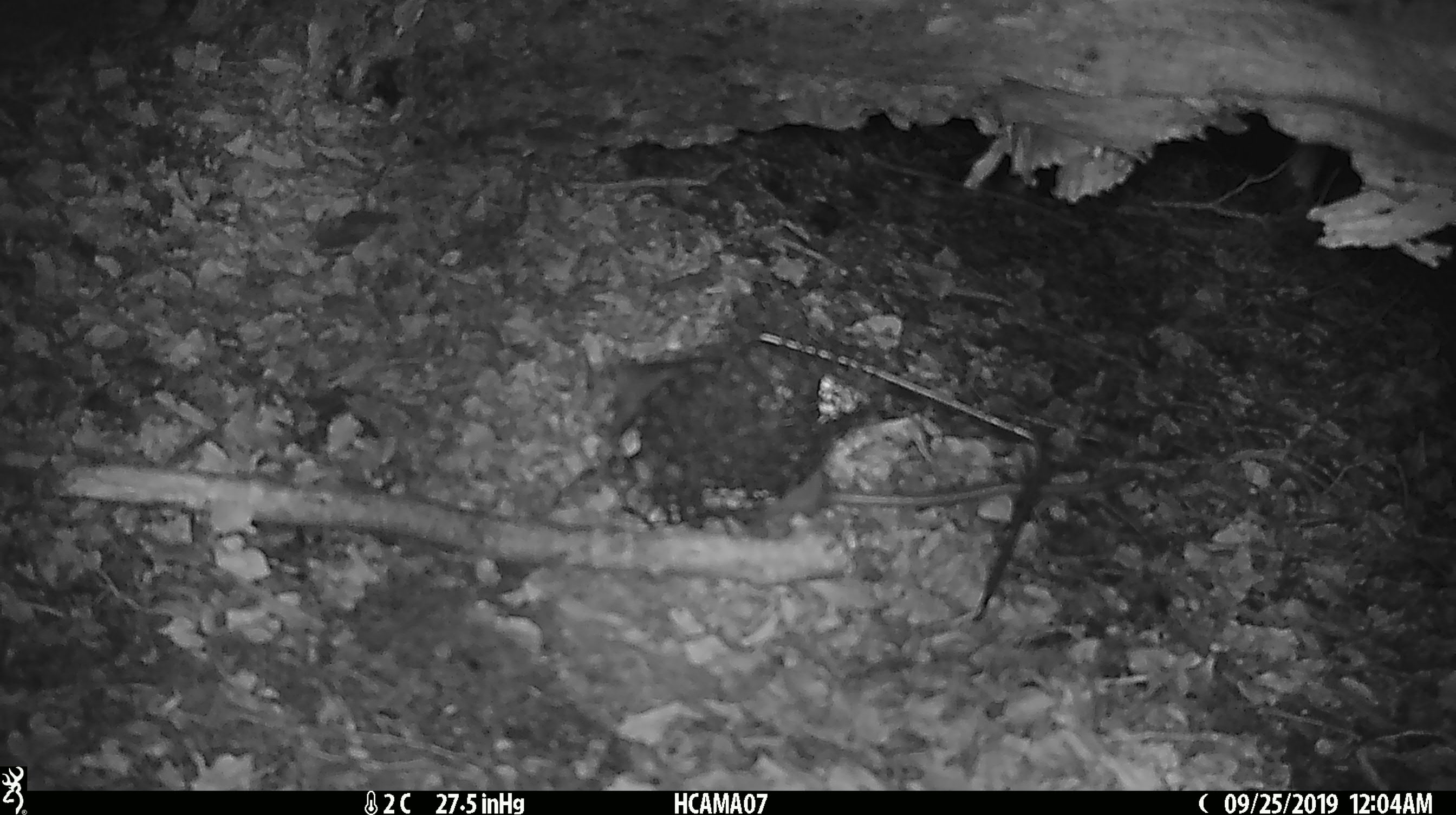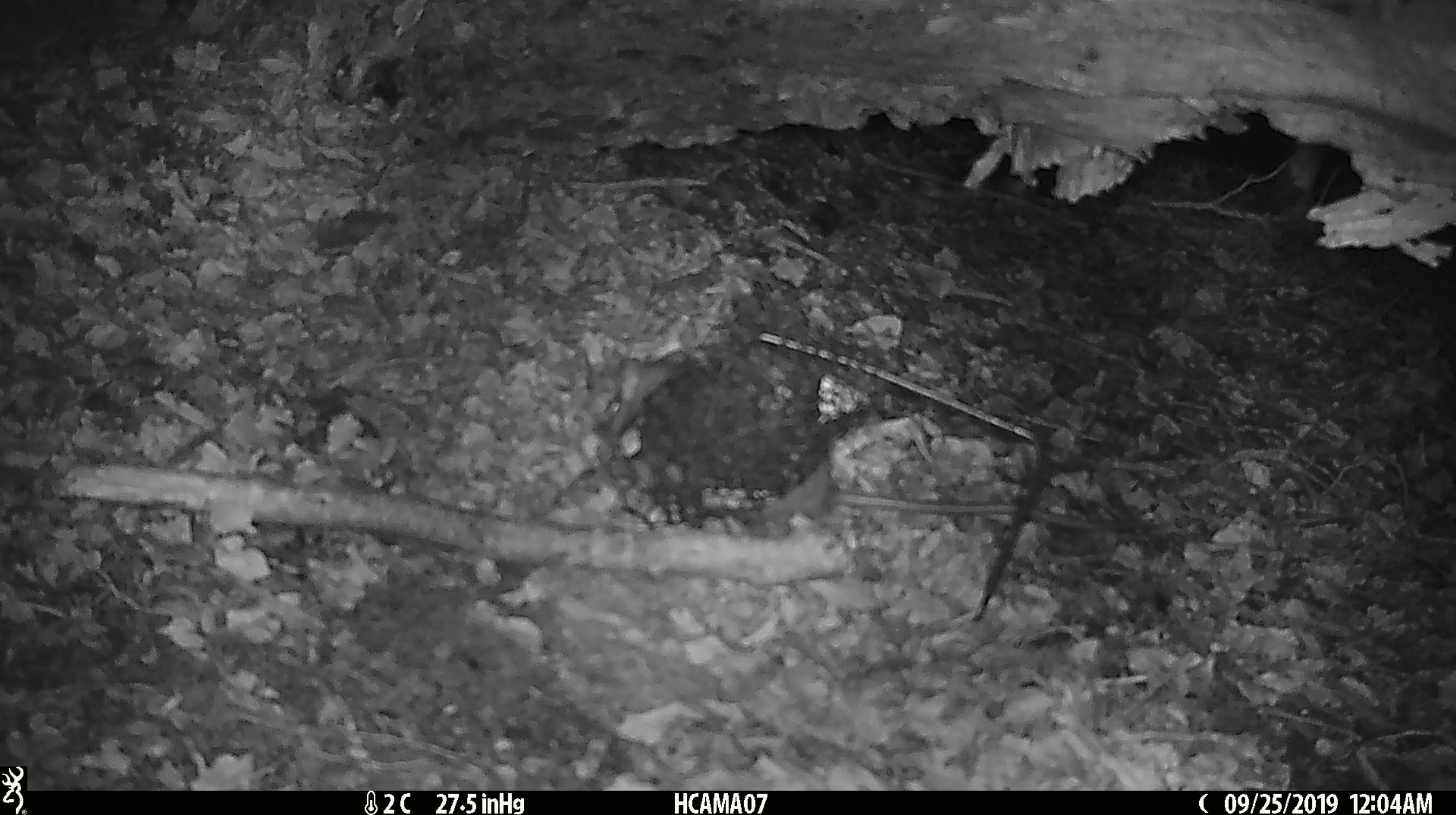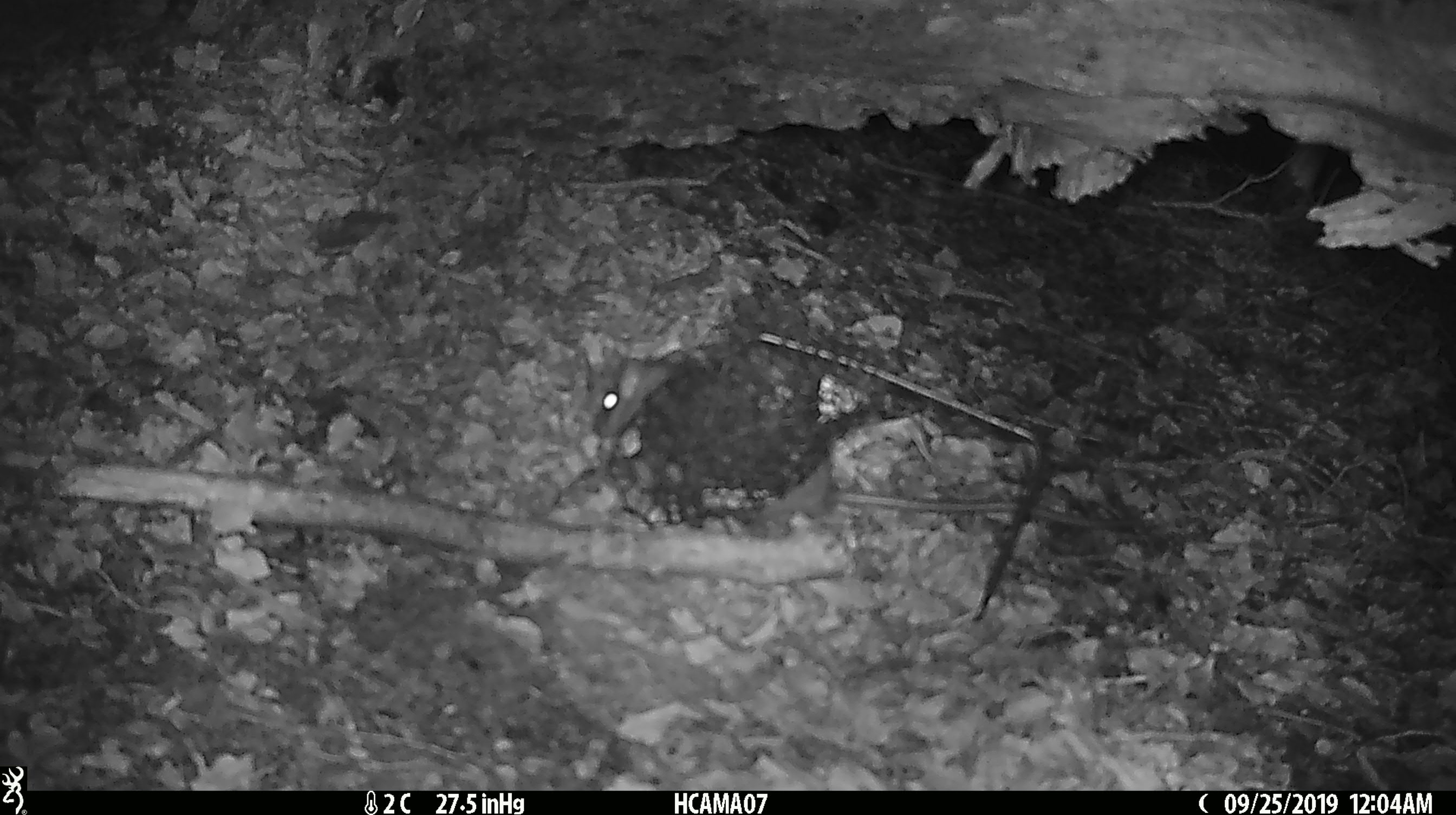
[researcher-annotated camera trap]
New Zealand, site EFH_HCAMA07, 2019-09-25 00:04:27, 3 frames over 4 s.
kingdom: Animalia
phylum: Chordata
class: Mammalia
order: Rodentia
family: Muridae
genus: Rattus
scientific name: Rattus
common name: rat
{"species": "rat (Rattus)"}